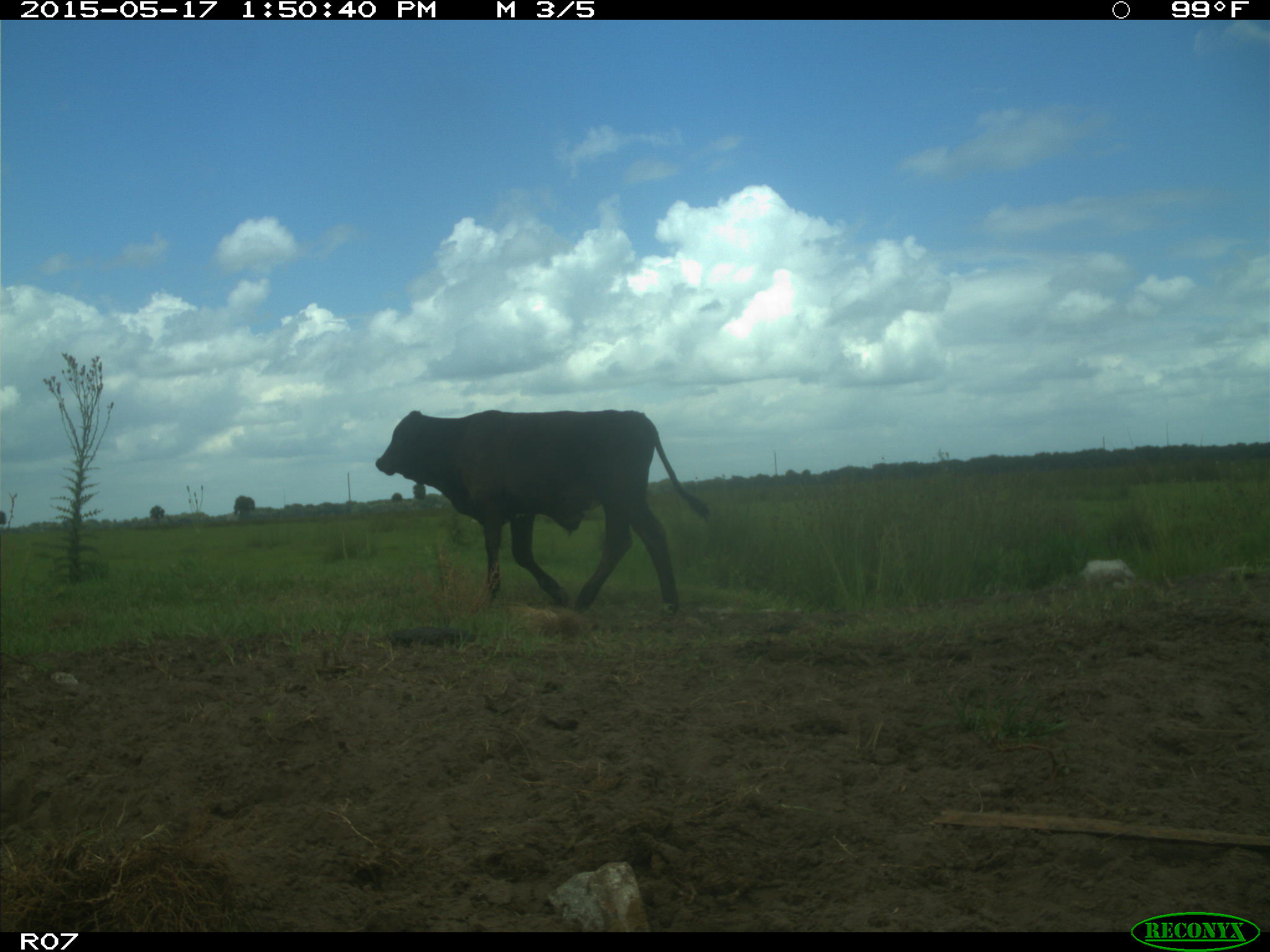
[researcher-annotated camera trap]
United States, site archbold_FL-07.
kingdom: Animalia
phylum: Chordata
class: Mammalia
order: Artiodactyla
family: Bovidae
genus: Bos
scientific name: Bos taurus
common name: domestic cow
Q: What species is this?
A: Bos taurus (domestic cow).